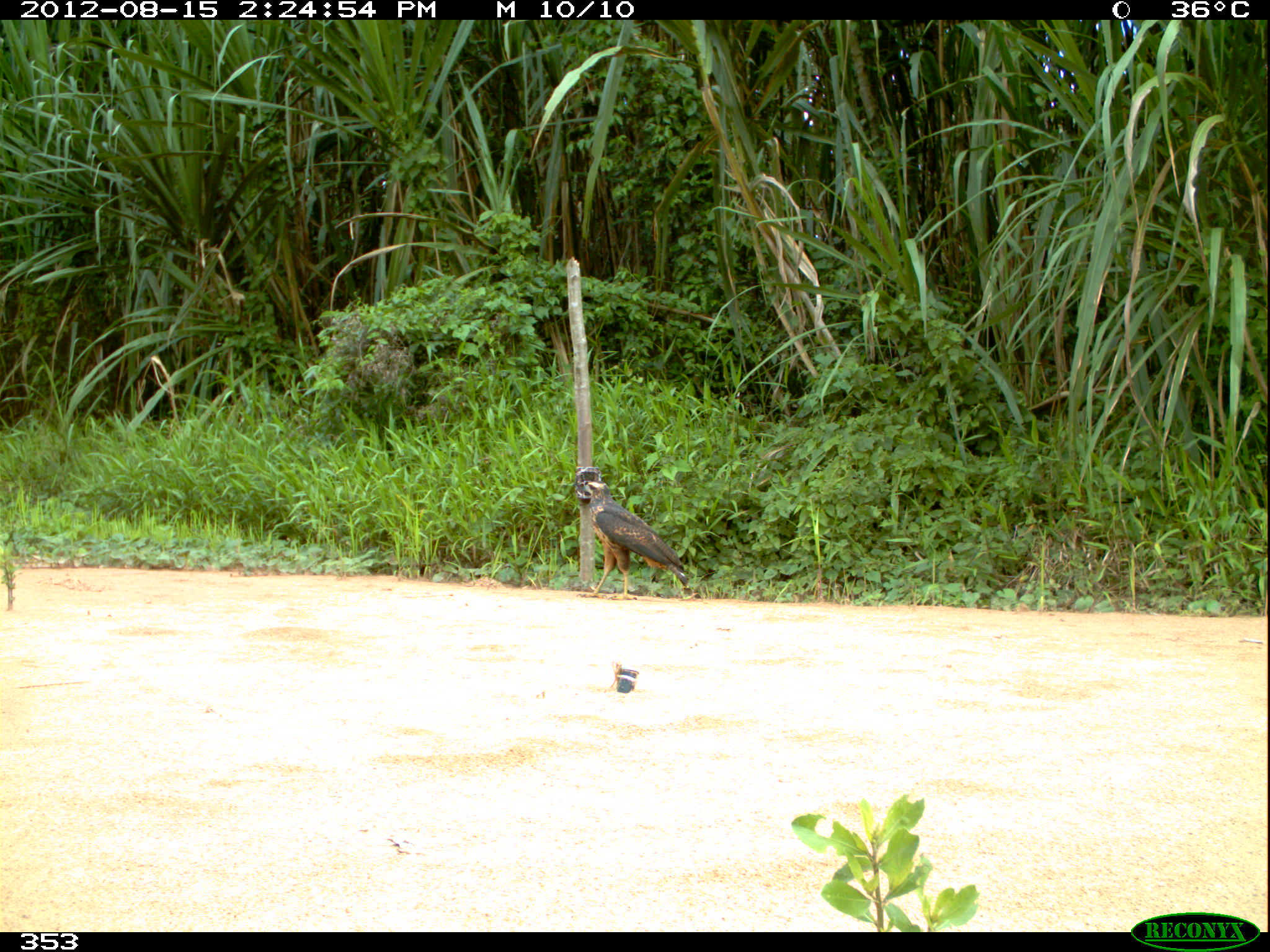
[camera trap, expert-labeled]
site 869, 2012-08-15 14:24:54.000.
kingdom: Animalia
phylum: Chordata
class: Aves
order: Accipitriformes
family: Accipitridae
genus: Buteogallus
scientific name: Buteogallus urubitinga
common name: great black hawk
Buteogallus urubitinga (great black hawk).